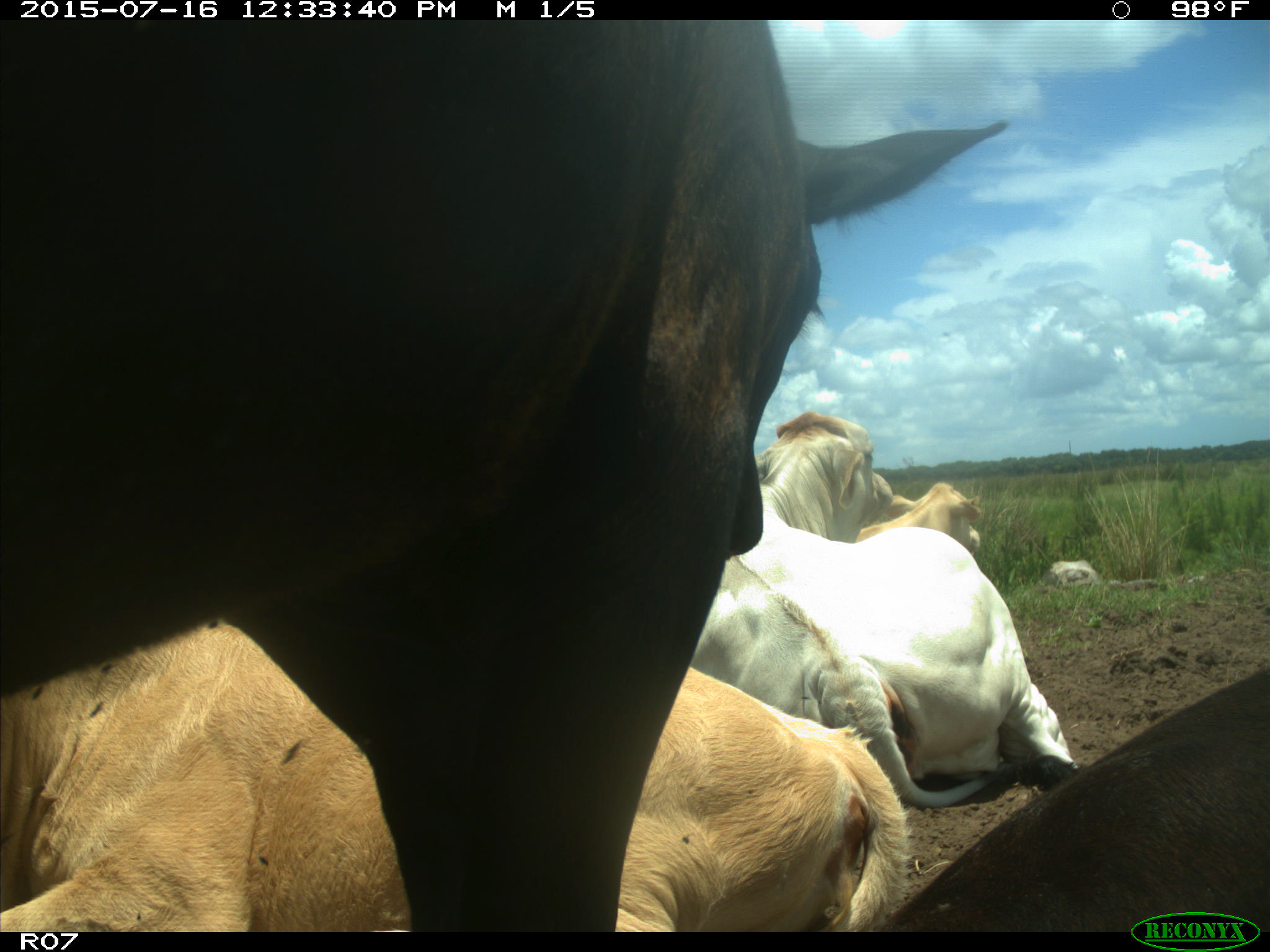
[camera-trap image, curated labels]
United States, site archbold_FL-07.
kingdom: Animalia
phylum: Chordata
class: Mammalia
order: Artiodactyla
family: Bovidae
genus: Bos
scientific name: Bos taurus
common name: domestic cow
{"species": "Bos taurus (domestic cow)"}